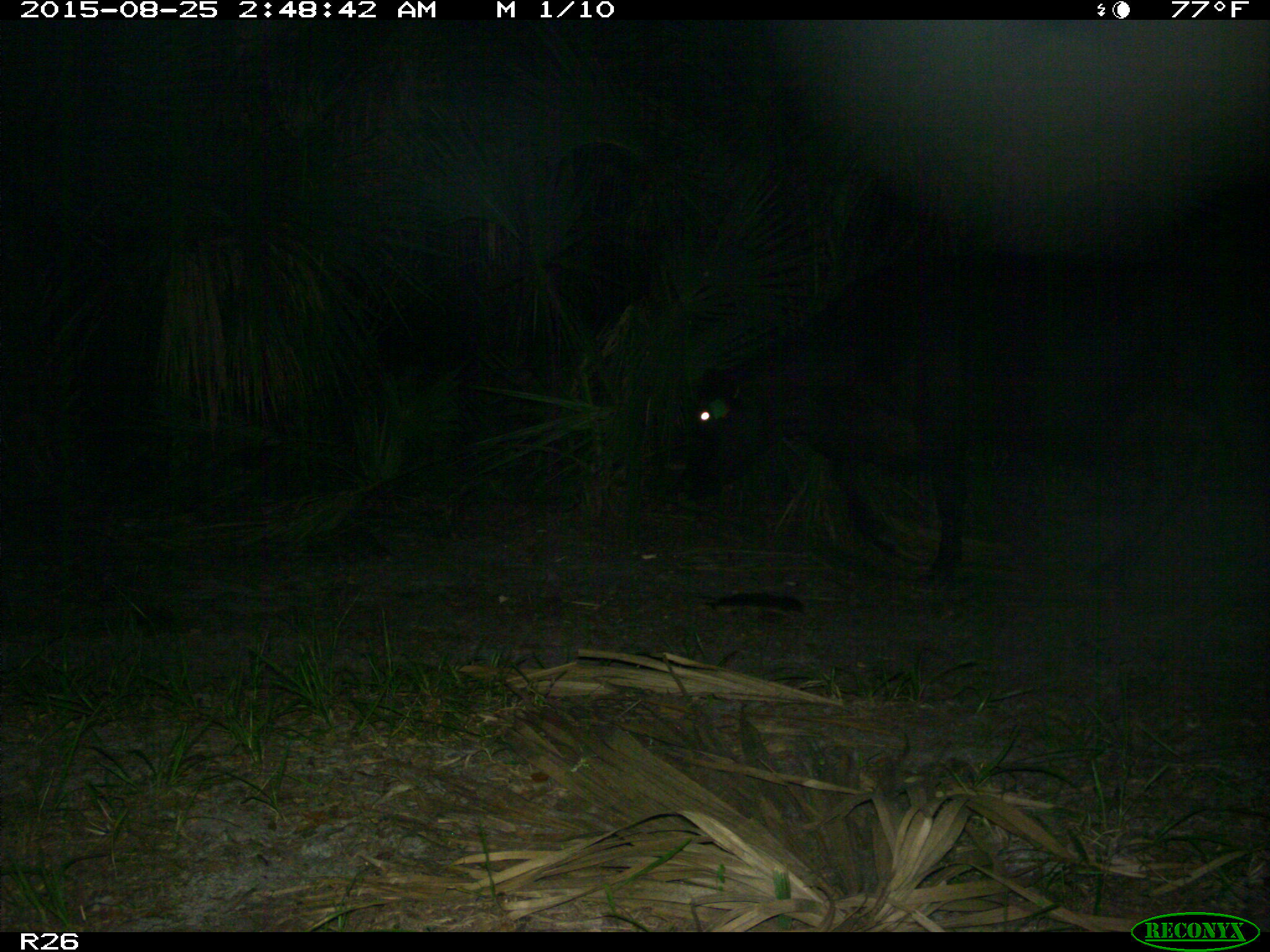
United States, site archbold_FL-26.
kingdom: Animalia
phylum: Chordata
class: Mammalia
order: Artiodactyla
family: Bovidae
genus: Bos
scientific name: Bos taurus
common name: domestic cow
Bos taurus (domestic cow).